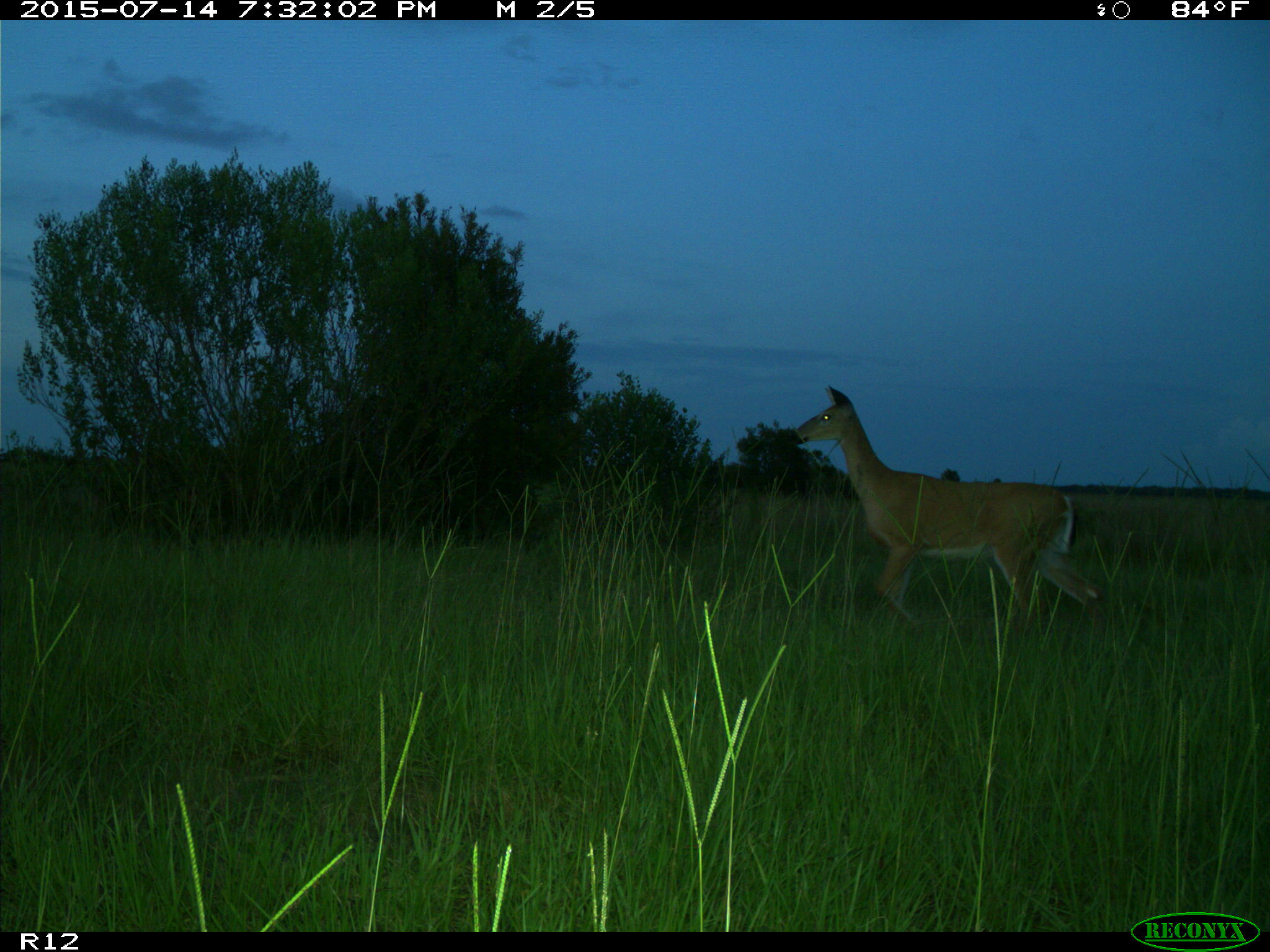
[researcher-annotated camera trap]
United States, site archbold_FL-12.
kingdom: Animalia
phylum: Chordata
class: Mammalia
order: Artiodactyla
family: Cervidae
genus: Odocoileus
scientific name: Odocoileus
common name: deer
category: unidentified deer